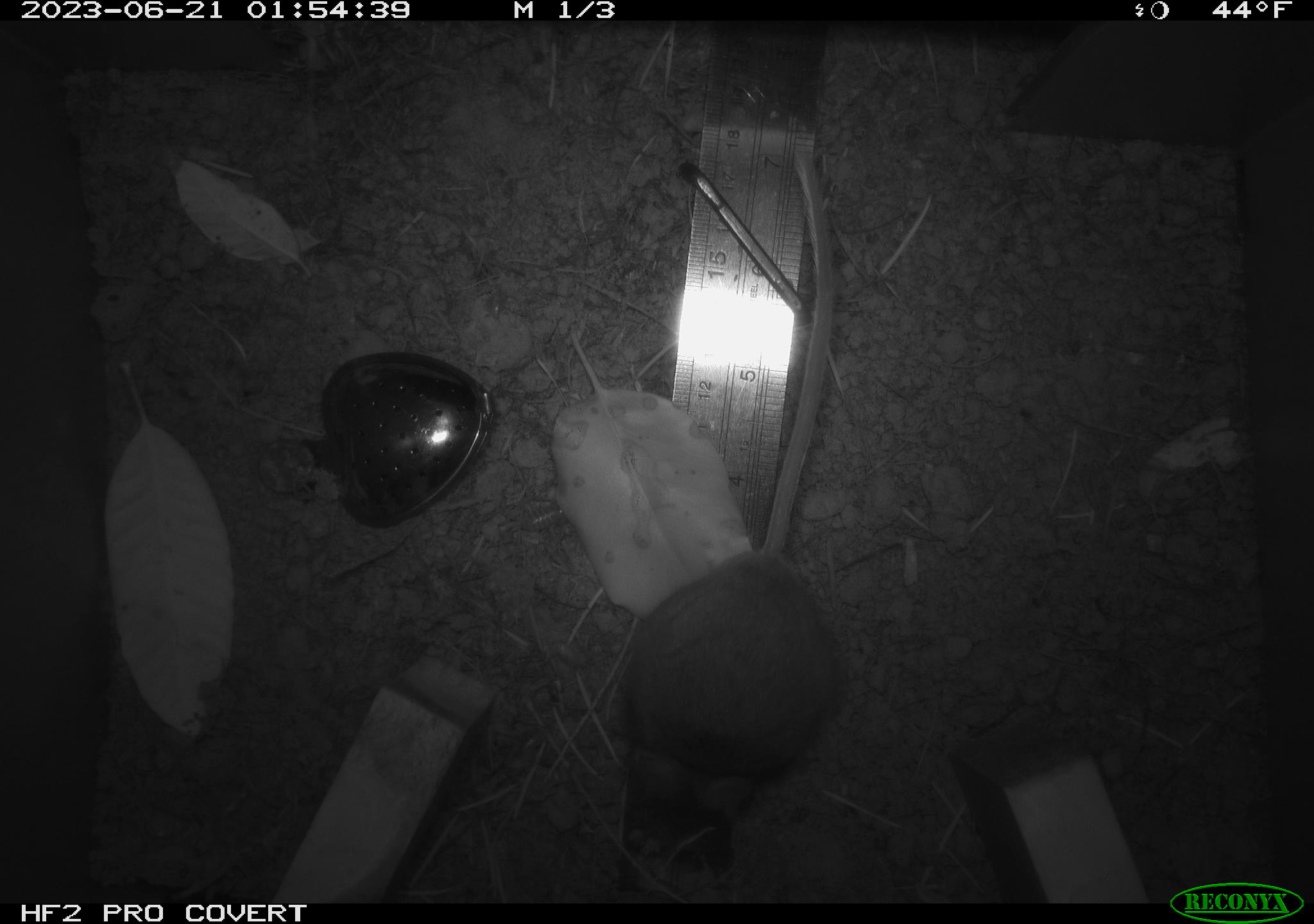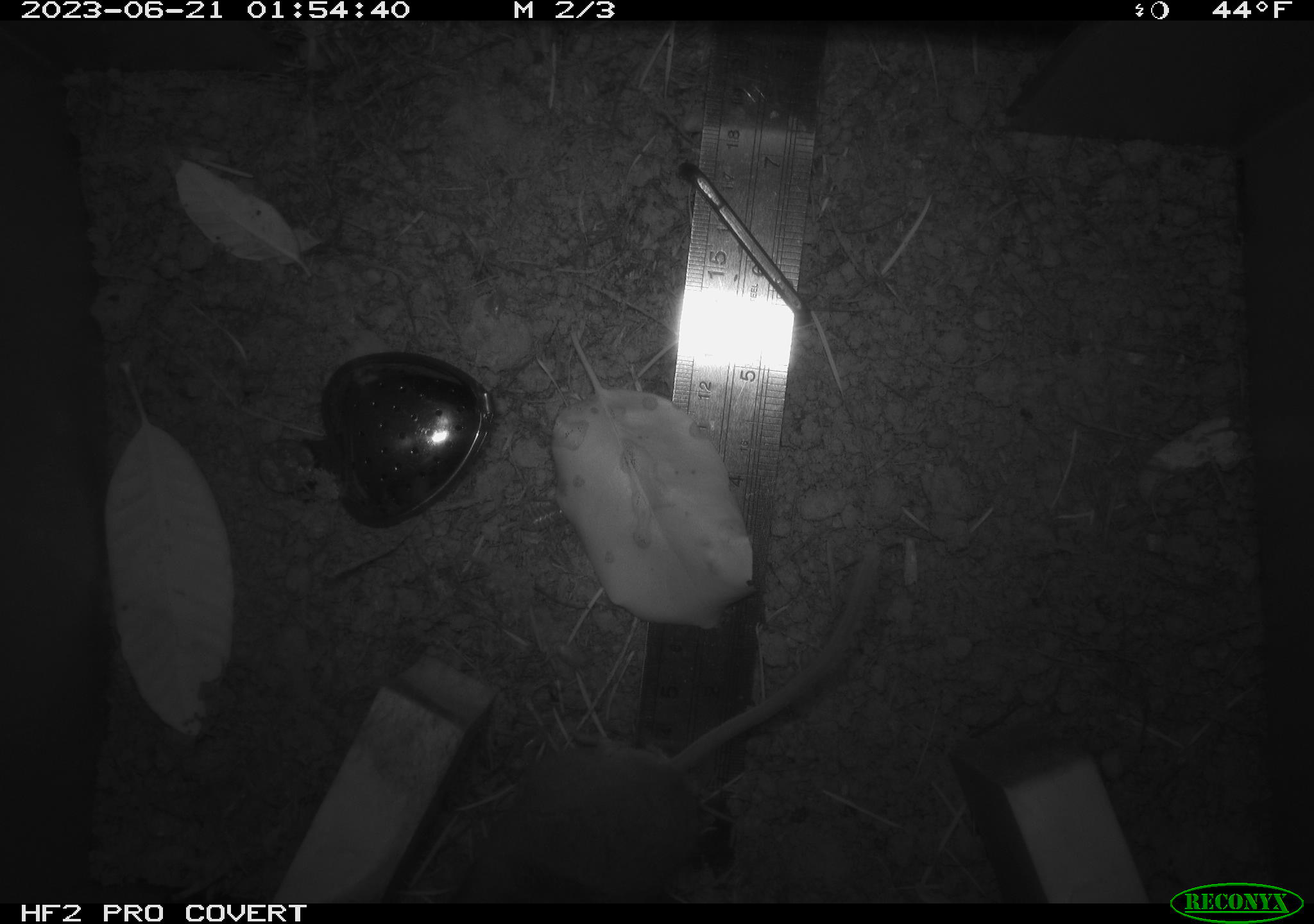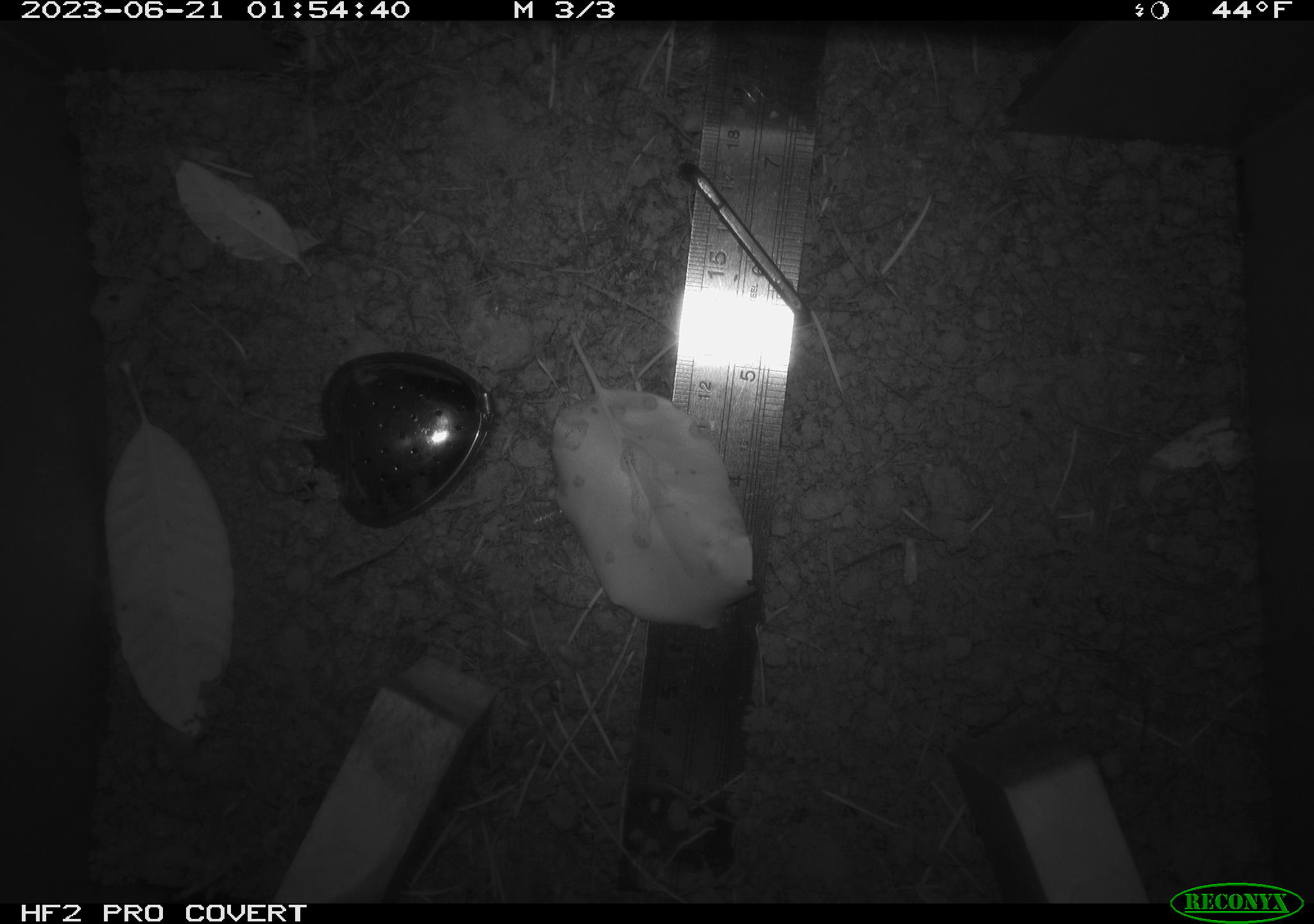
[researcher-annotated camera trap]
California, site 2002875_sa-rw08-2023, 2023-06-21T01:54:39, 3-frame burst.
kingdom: Animalia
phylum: Chordata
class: Mammalia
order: Rodentia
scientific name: Rodentia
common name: mouse species